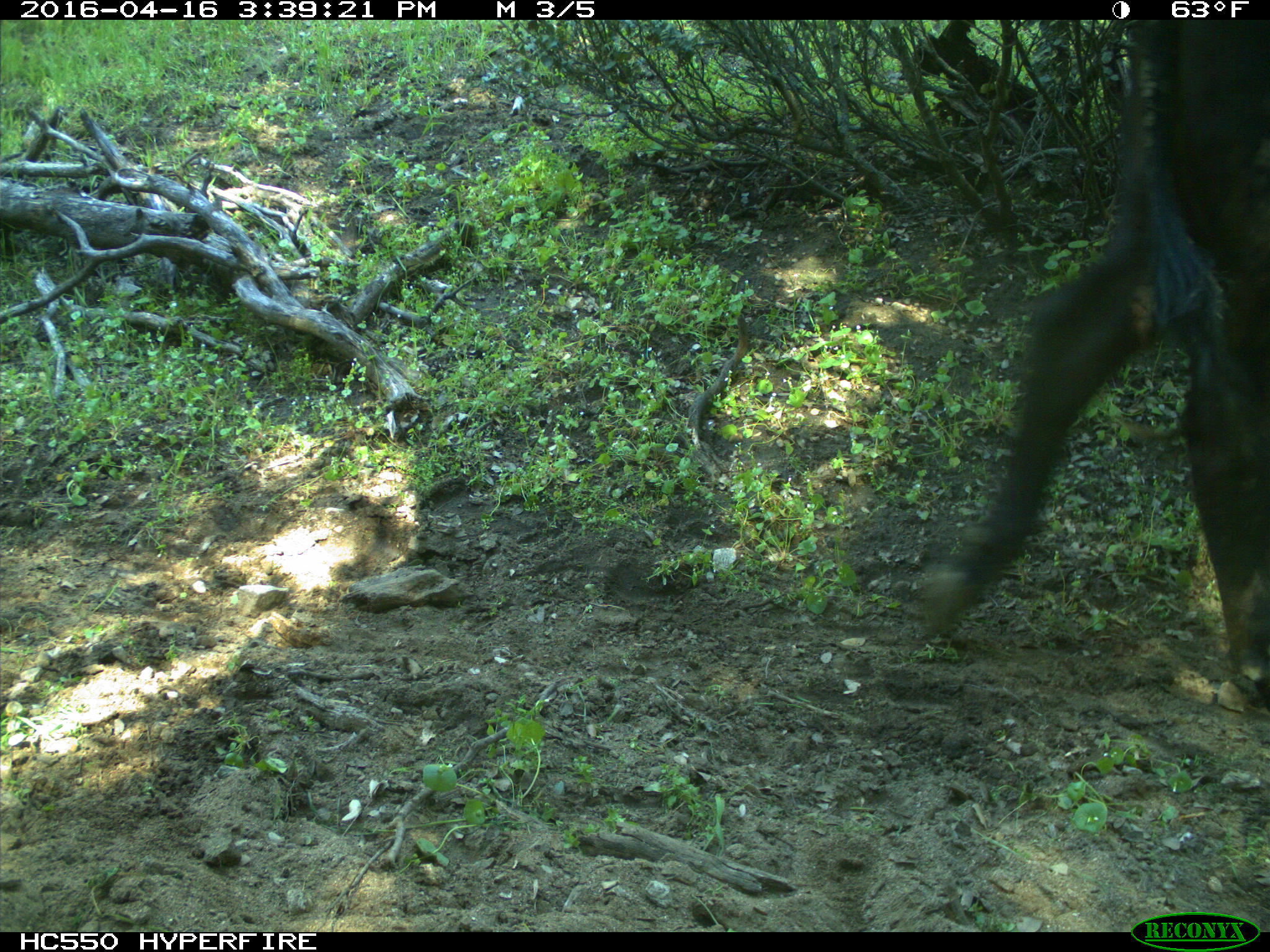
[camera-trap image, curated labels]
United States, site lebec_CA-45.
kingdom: Animalia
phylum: Chordata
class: Mammalia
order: Artiodactyla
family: Bovidae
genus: Bos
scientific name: Bos taurus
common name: domestic cow